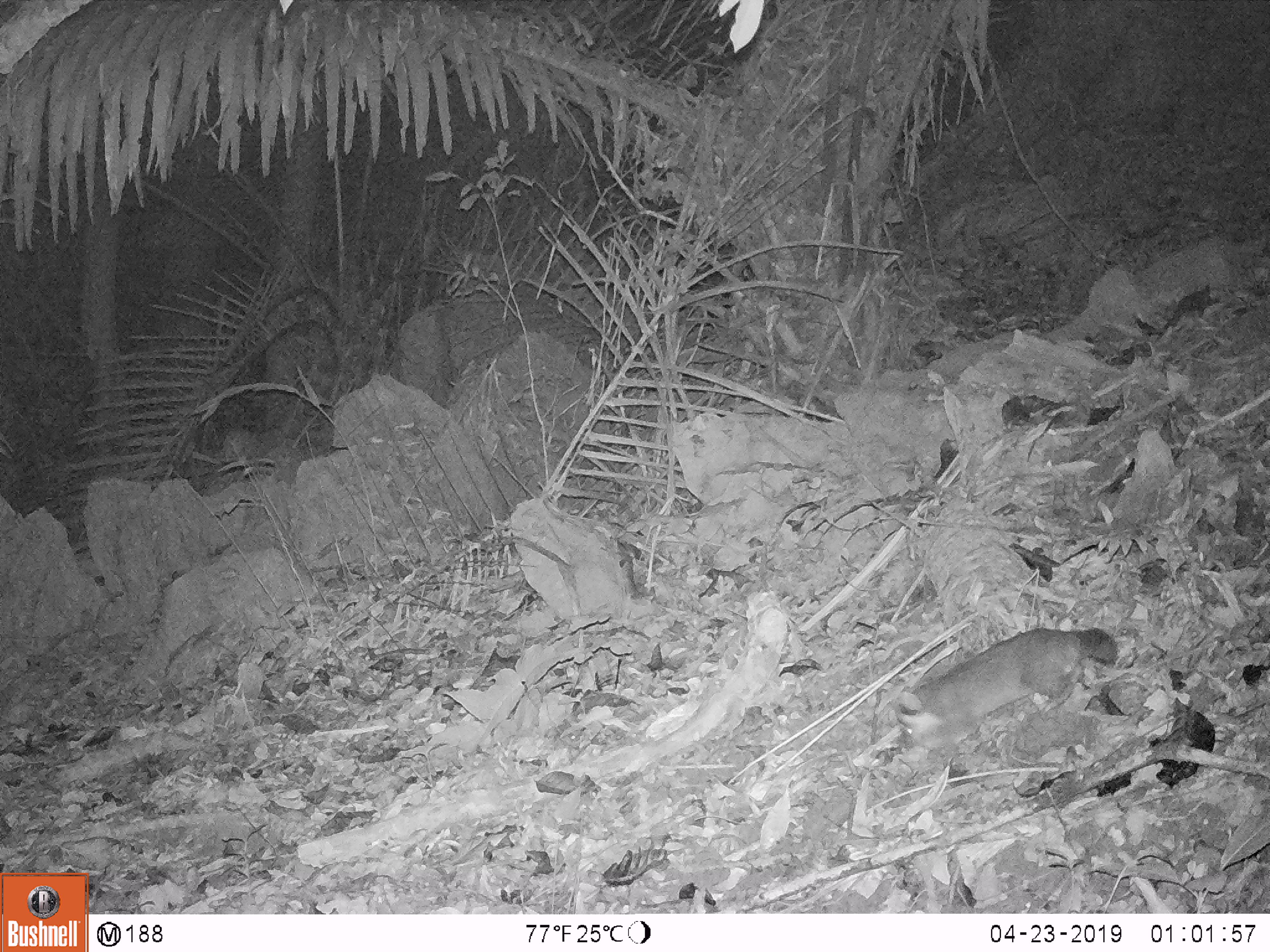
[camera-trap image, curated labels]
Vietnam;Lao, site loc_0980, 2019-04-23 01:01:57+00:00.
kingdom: Animalia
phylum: Chordata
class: Mammalia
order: Carnivora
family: Mustelidae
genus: Melogale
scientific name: Melogale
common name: ferret badger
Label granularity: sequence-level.